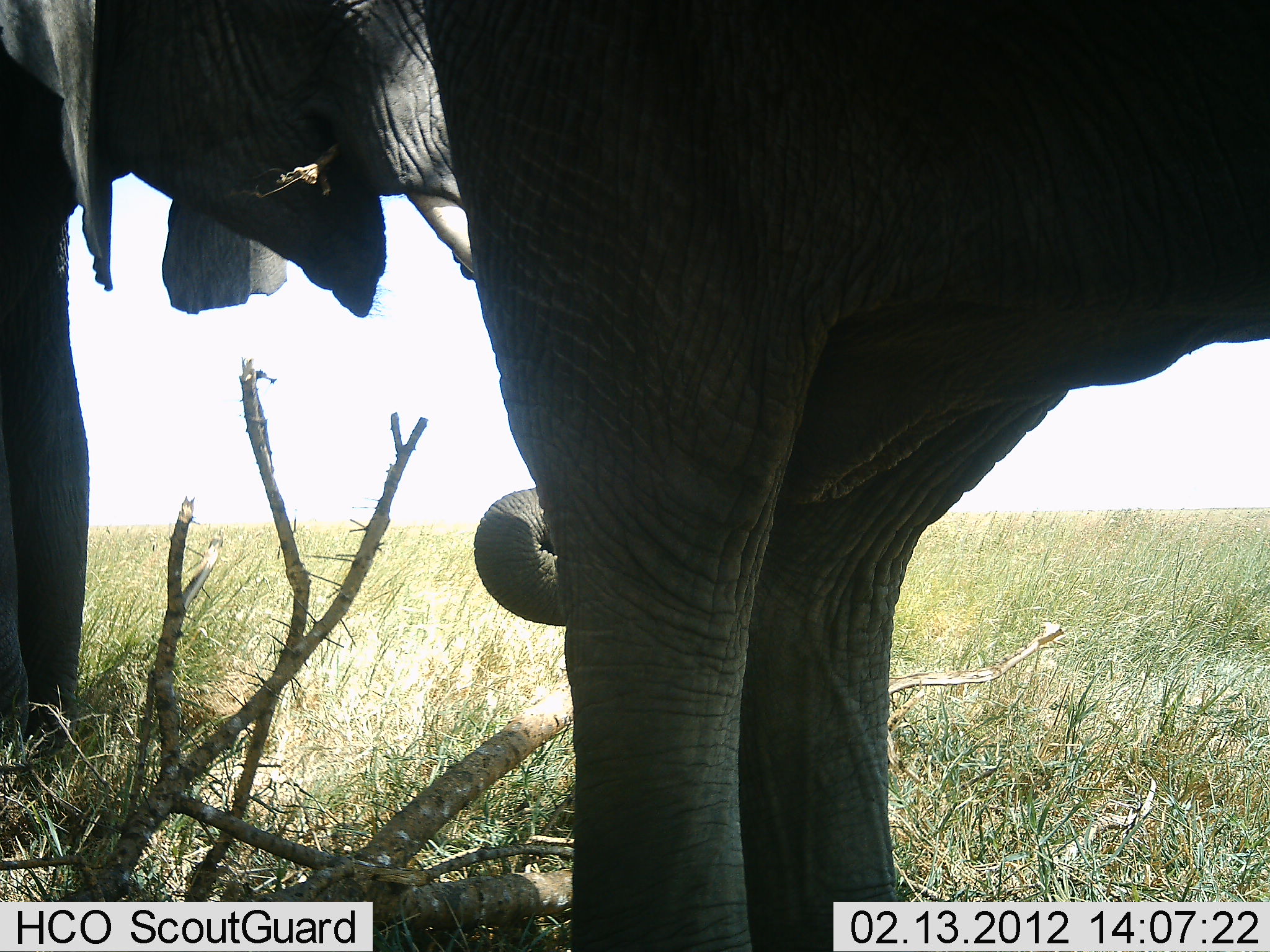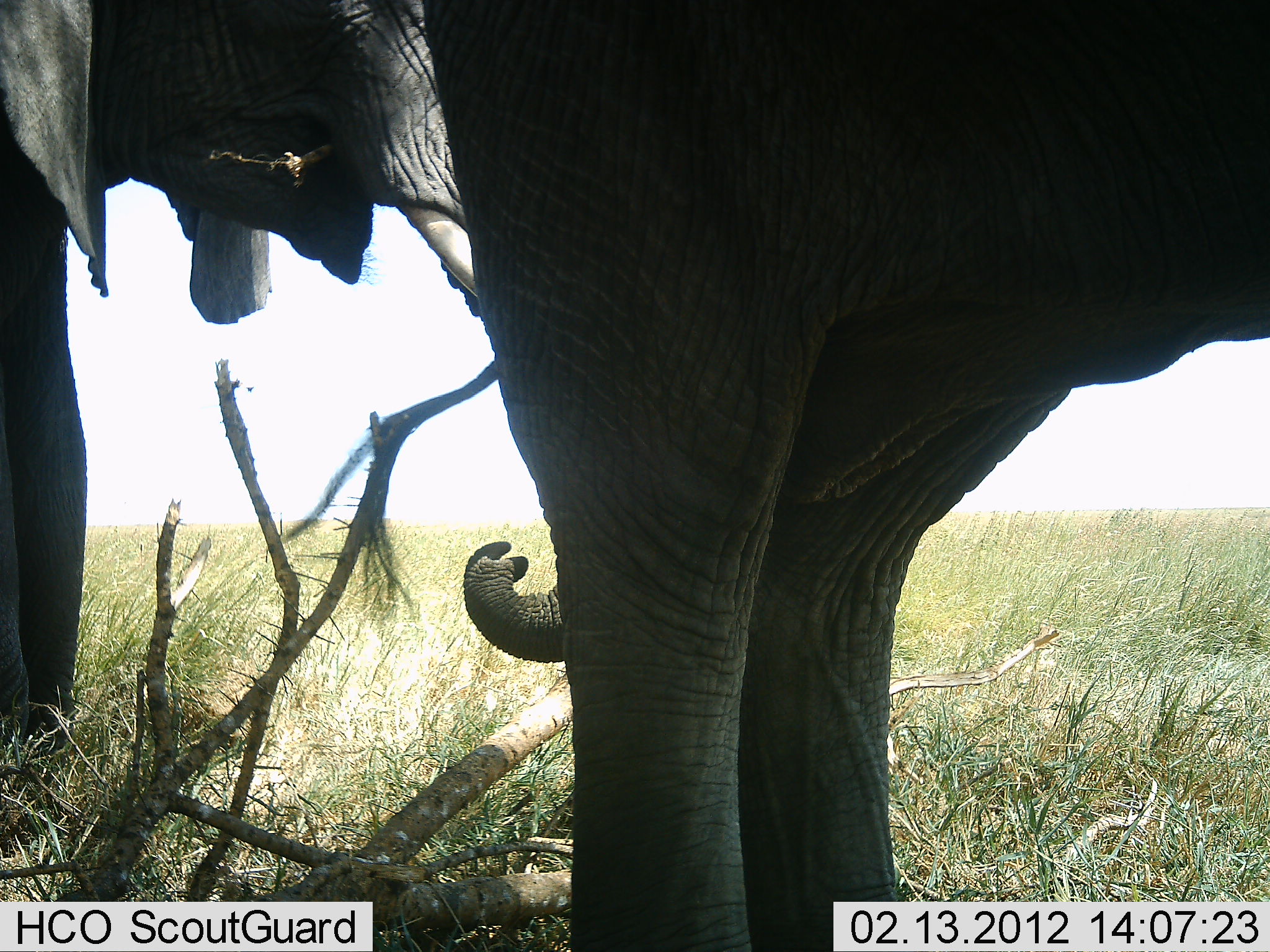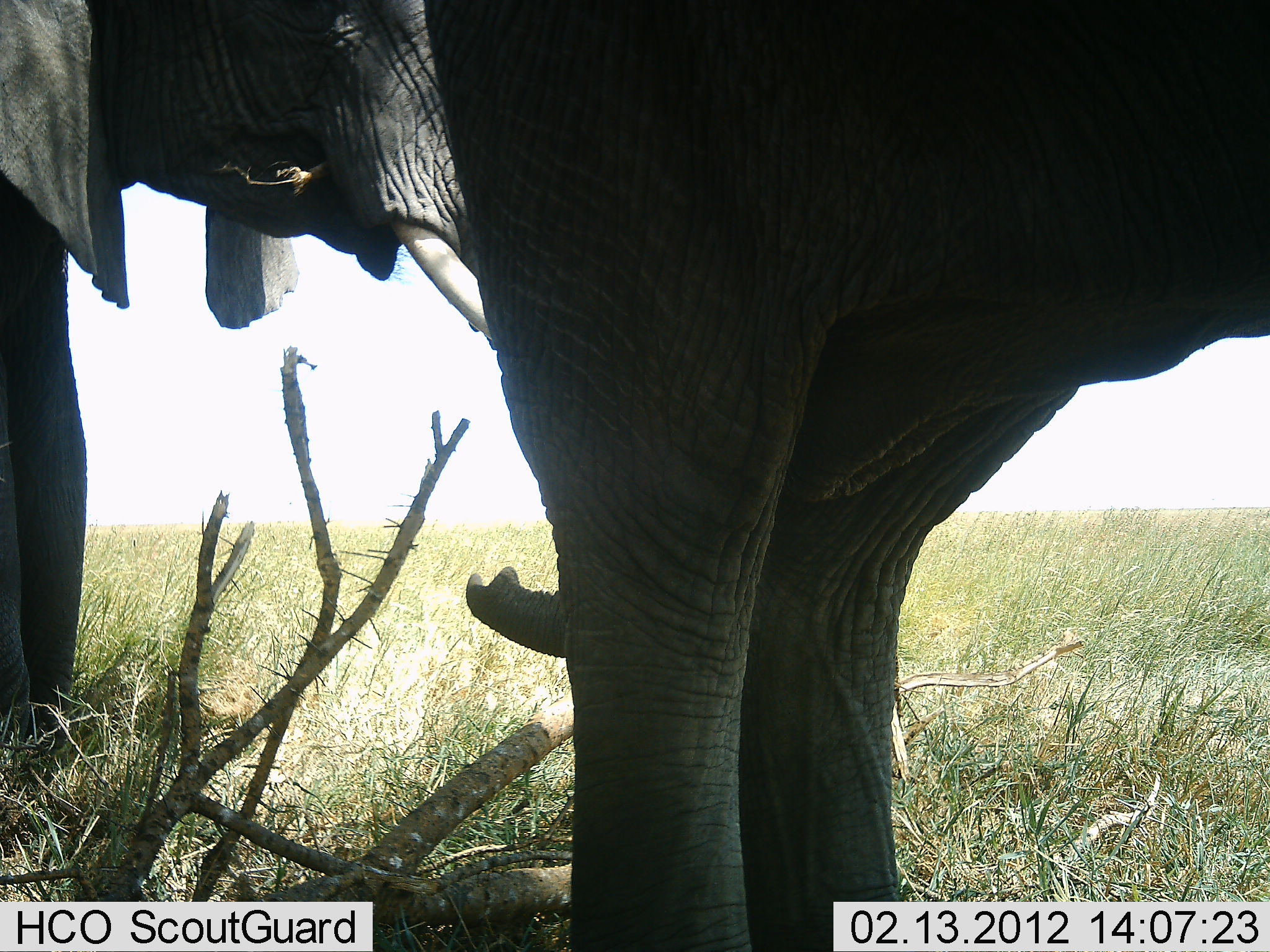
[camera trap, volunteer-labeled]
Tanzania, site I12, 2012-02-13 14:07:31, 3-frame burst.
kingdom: Animalia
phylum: Chordata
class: Mammalia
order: Proboscidea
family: Elephantidae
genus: Loxodonta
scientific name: Loxodonta africana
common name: african bush elephant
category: elephant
Elephant (african bush elephant) (Loxodonta africana), count 2. Behavior (volunteer vote fractions): standing 73%, resting 0%, moving 0%, interacting 8%. Young present (vote fraction): 0%. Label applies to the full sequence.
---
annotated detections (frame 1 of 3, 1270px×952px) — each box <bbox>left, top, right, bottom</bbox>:
animal: <bbox>420, 1, 1270, 949</bbox>; <bbox>0, 0, 477, 764</bbox>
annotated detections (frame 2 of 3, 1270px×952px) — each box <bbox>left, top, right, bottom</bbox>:
animal: <bbox>422, 1, 1270, 949</bbox>; <bbox>0, 0, 486, 754</bbox>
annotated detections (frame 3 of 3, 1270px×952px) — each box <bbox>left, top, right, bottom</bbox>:
animal: <bbox>464, 0, 1270, 951</bbox>; <bbox>0, 0, 494, 768</bbox>